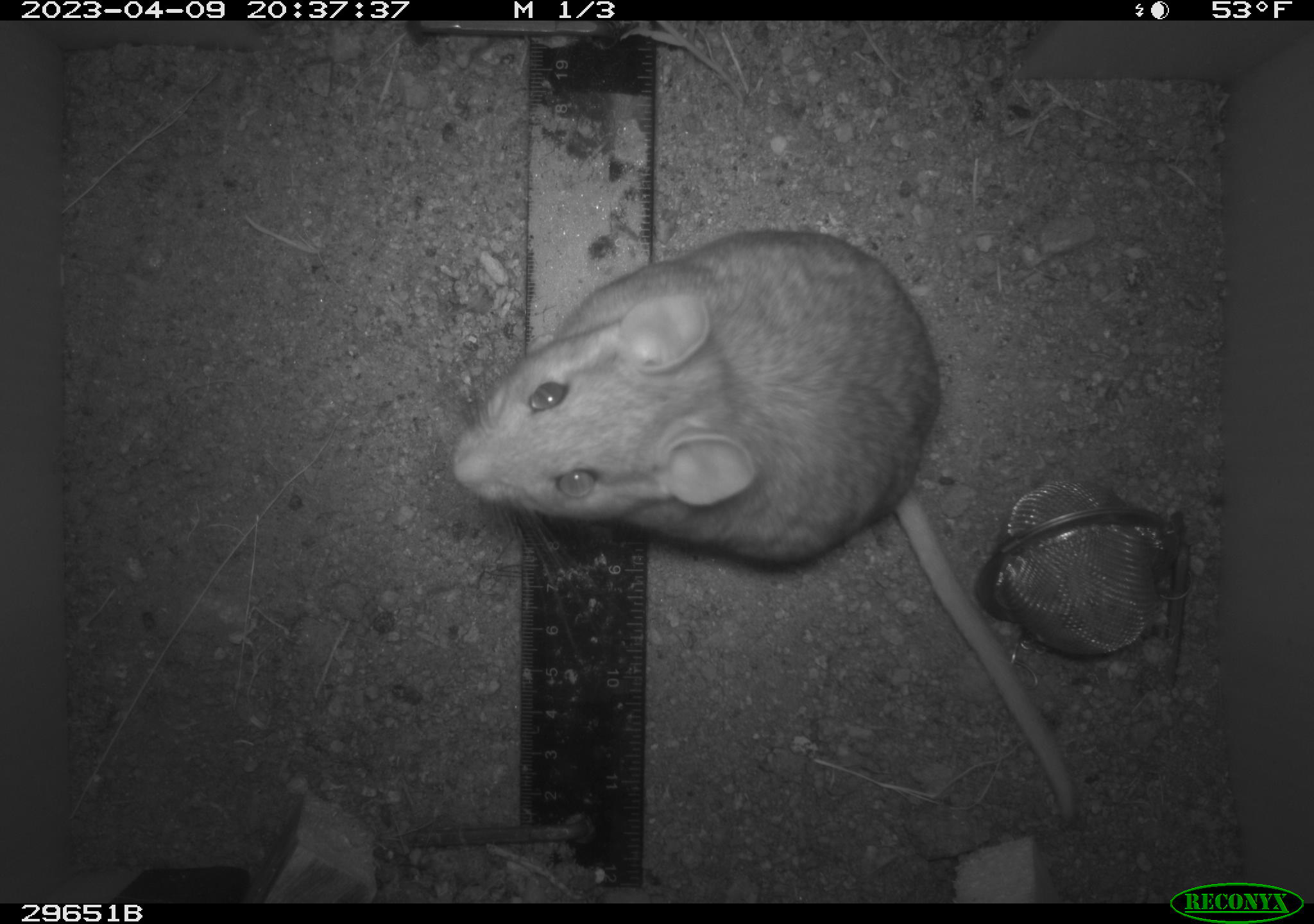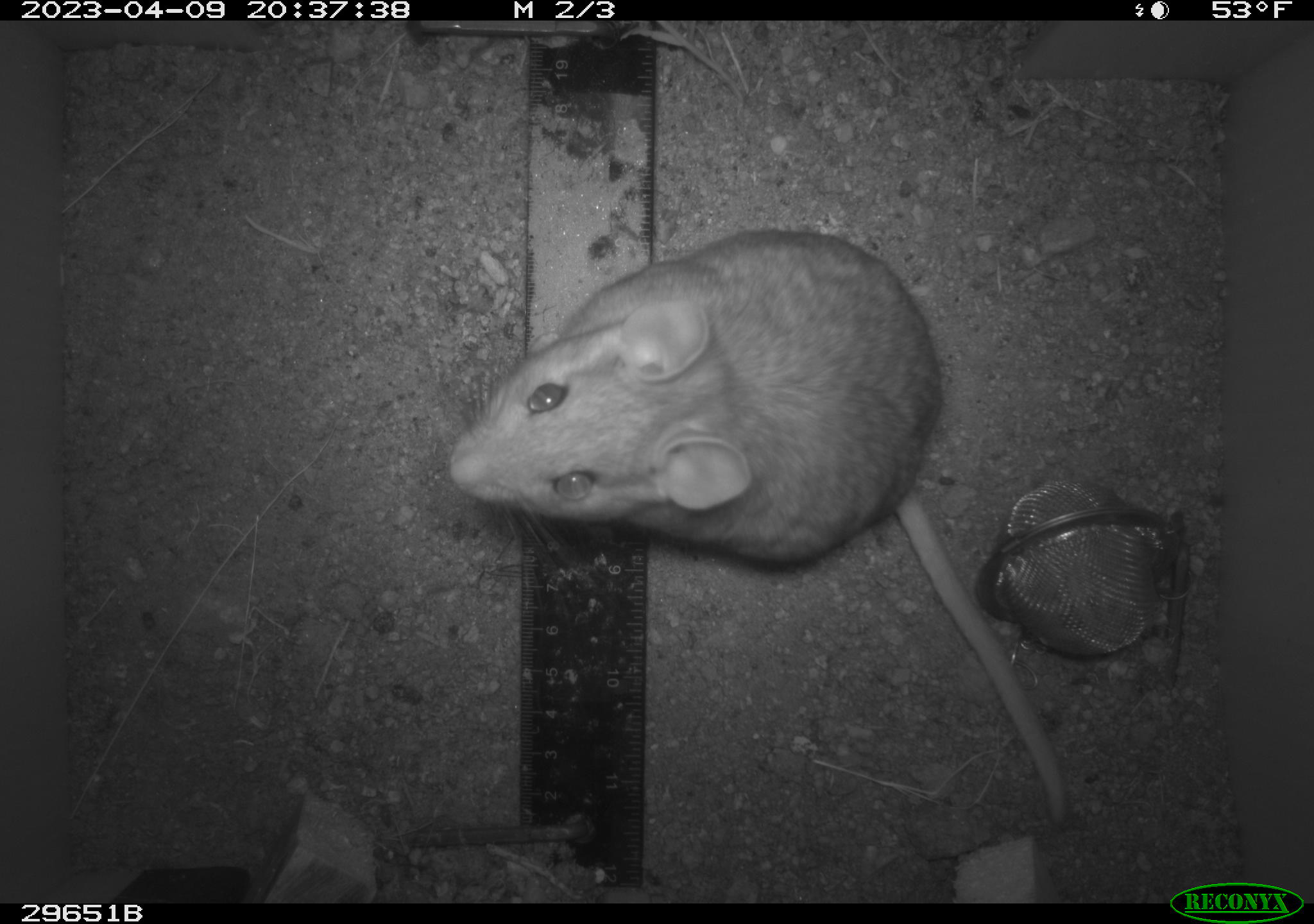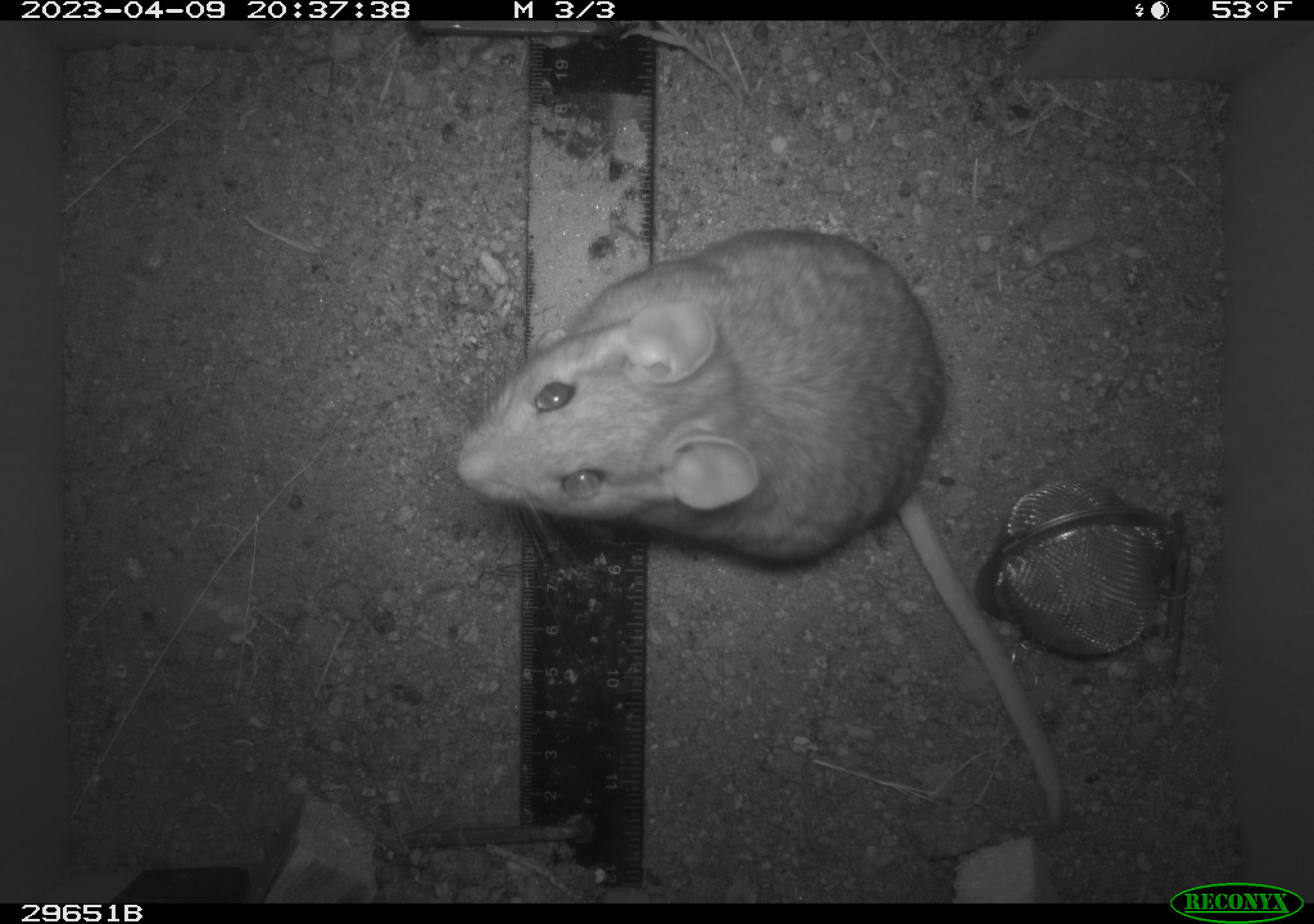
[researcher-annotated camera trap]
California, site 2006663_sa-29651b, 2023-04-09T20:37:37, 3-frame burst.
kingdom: Animalia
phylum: Chordata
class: Mammalia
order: Rodentia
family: Cricetidae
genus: Neotoma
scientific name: Neotoma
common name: pack rat or woodrat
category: neotoma species